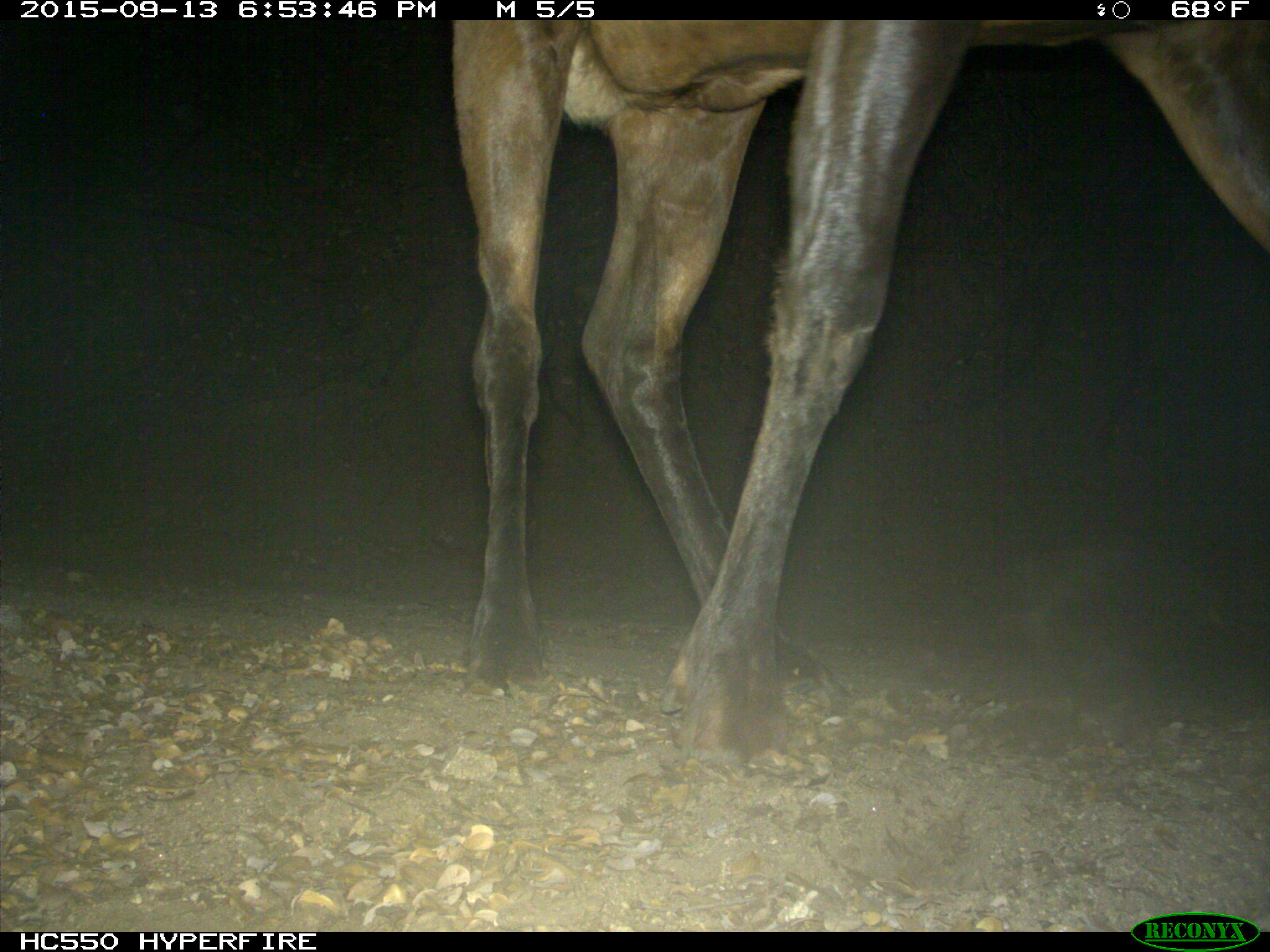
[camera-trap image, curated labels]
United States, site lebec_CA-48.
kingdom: Animalia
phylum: Chordata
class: Mammalia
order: Artiodactyla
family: Cervidae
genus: Cervus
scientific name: Cervus canadensis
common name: elk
Cervus canadensis (elk).